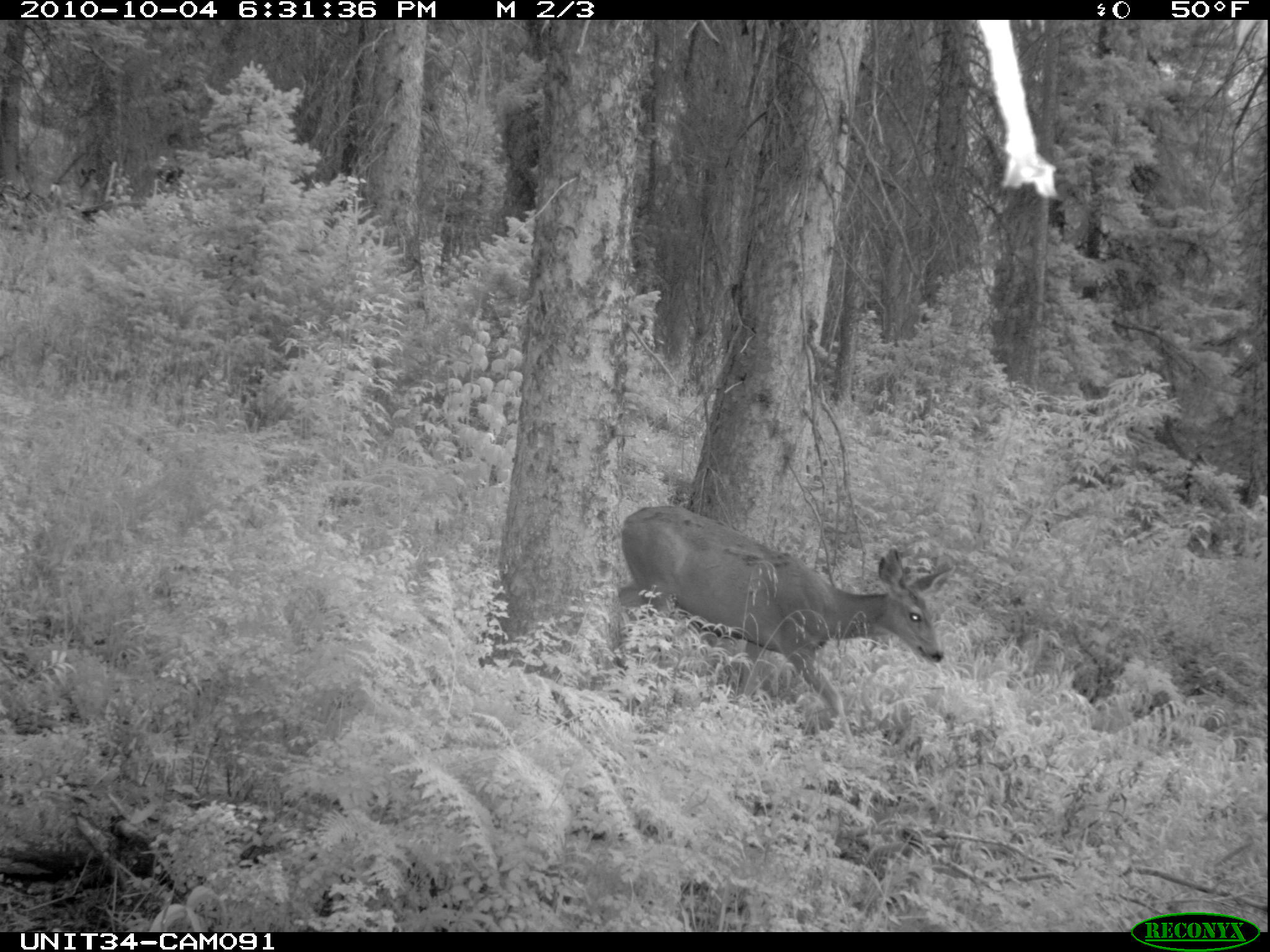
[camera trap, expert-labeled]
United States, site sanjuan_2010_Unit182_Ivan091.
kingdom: Animalia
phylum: Chordata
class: Mammalia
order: Artiodactyla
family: Cervidae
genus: Odocoileus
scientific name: Odocoileus hemionus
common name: mule deer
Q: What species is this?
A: Odocoileus hemionus (mule deer).